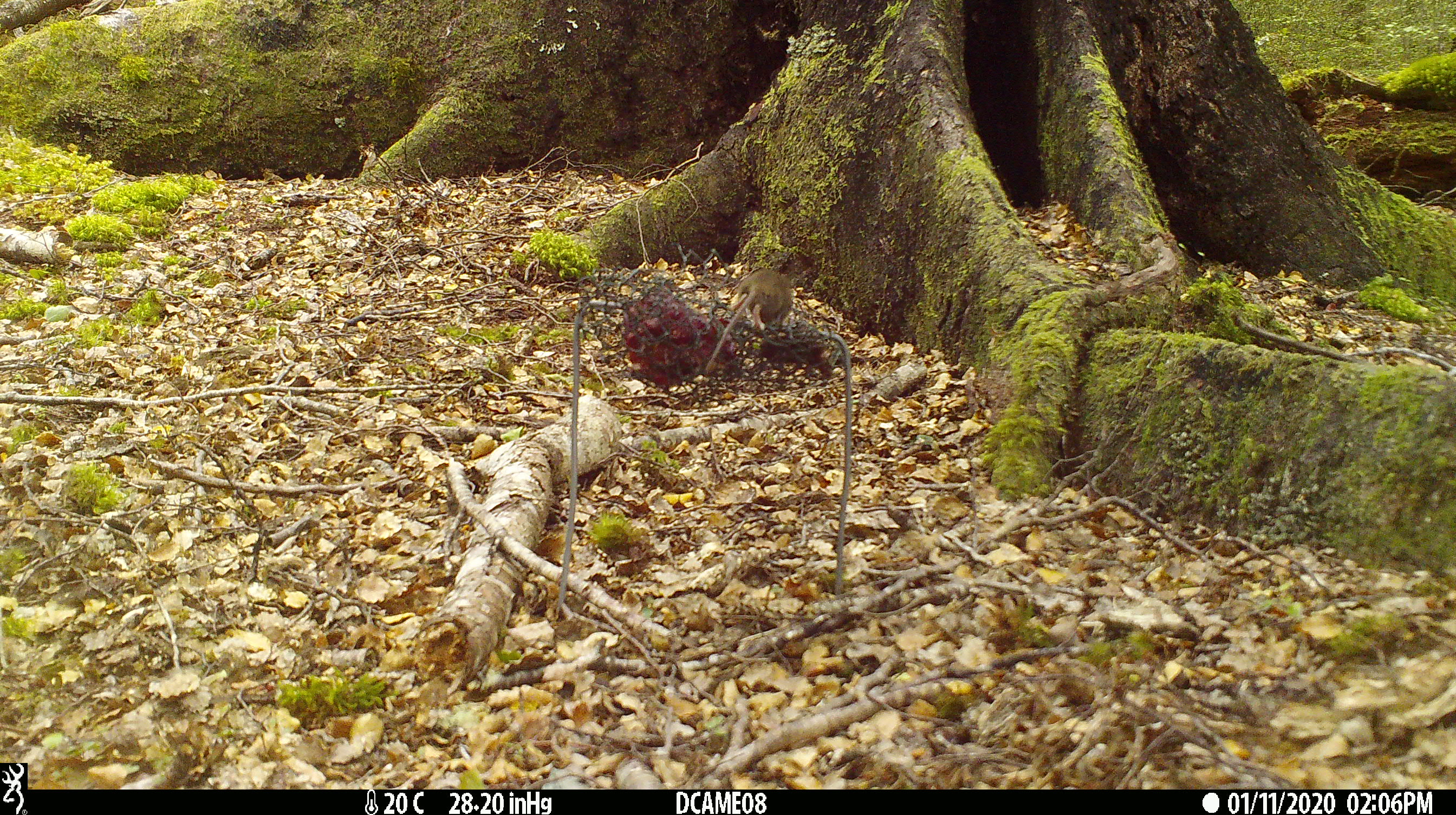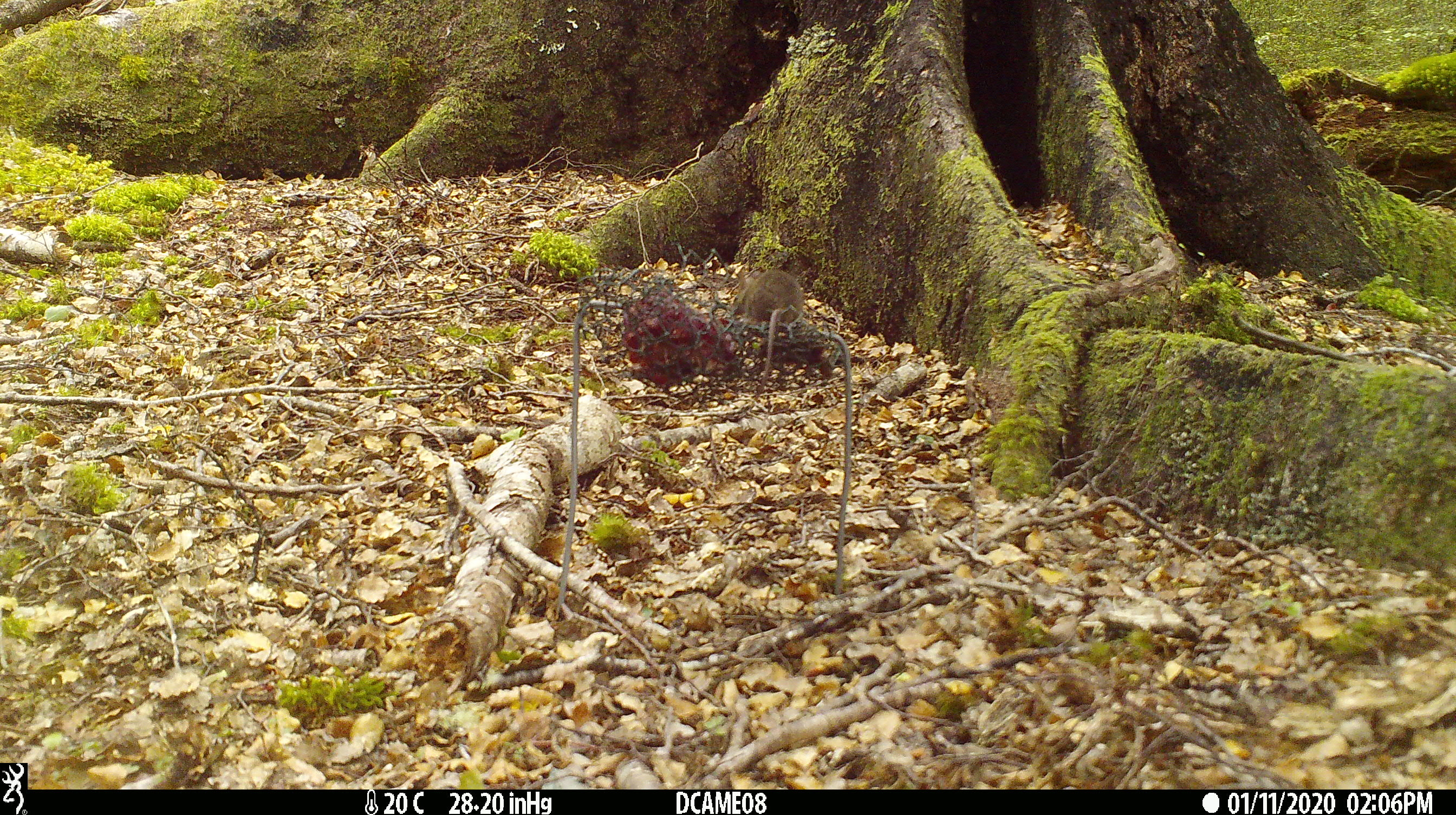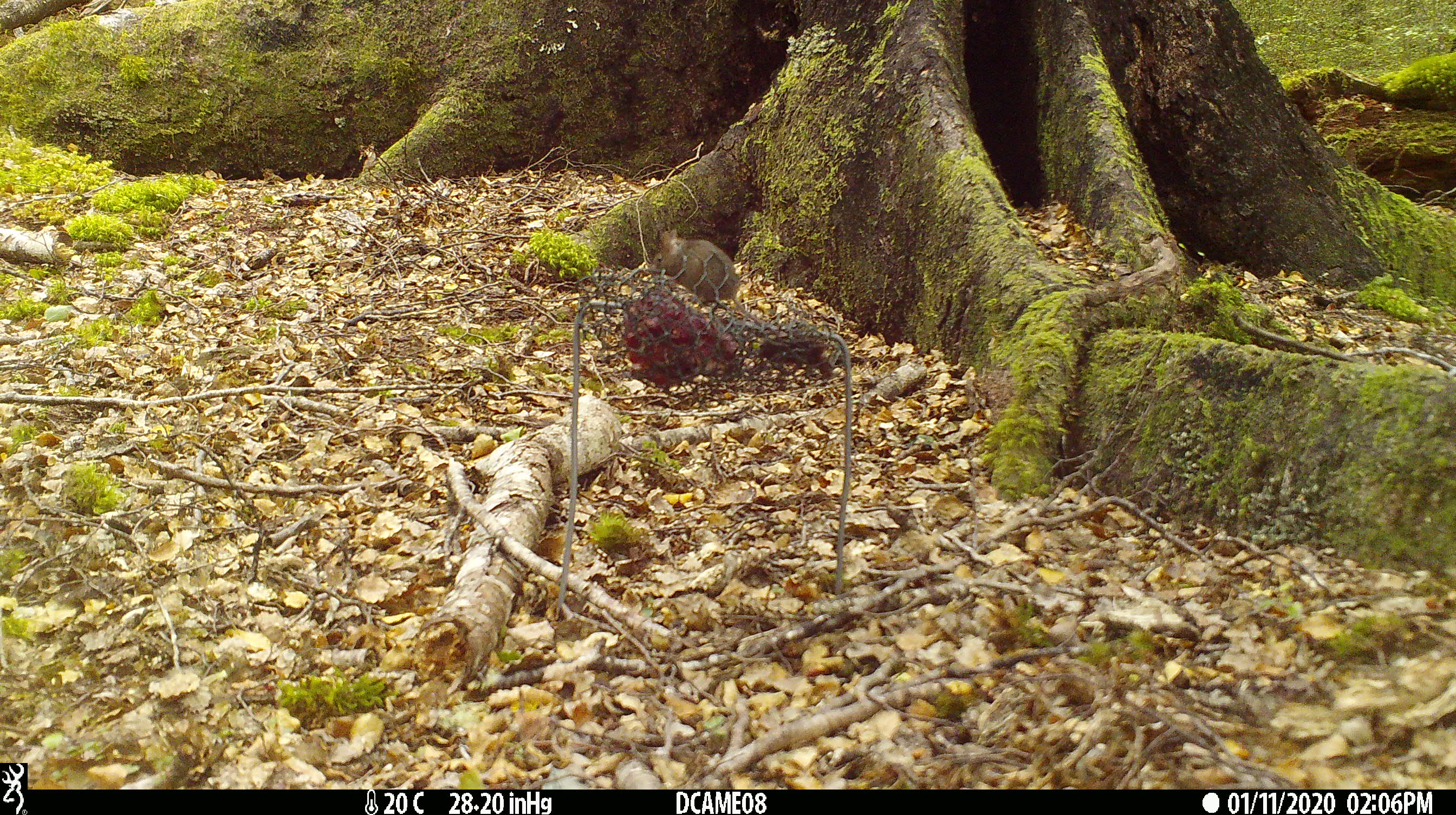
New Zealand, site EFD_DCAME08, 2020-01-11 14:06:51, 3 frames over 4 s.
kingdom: Animalia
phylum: Chordata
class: Mammalia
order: Rodentia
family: Muridae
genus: Mus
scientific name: Mus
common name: mouse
Mouse (Mus).